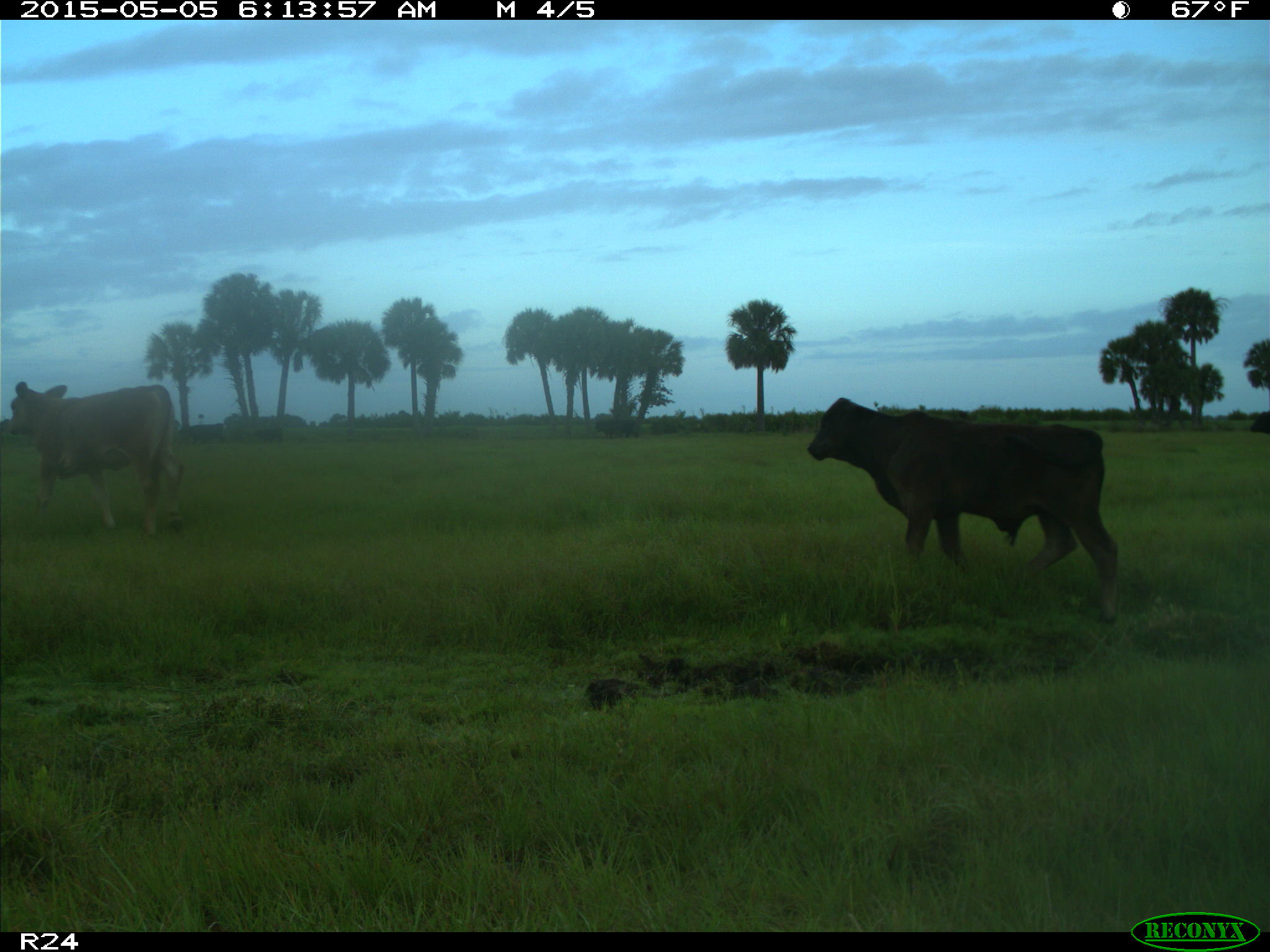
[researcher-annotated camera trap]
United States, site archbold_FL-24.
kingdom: Animalia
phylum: Chordata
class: Mammalia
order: Artiodactyla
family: Bovidae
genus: Bos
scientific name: Bos taurus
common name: domestic cow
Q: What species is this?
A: Bos taurus (domestic cow).